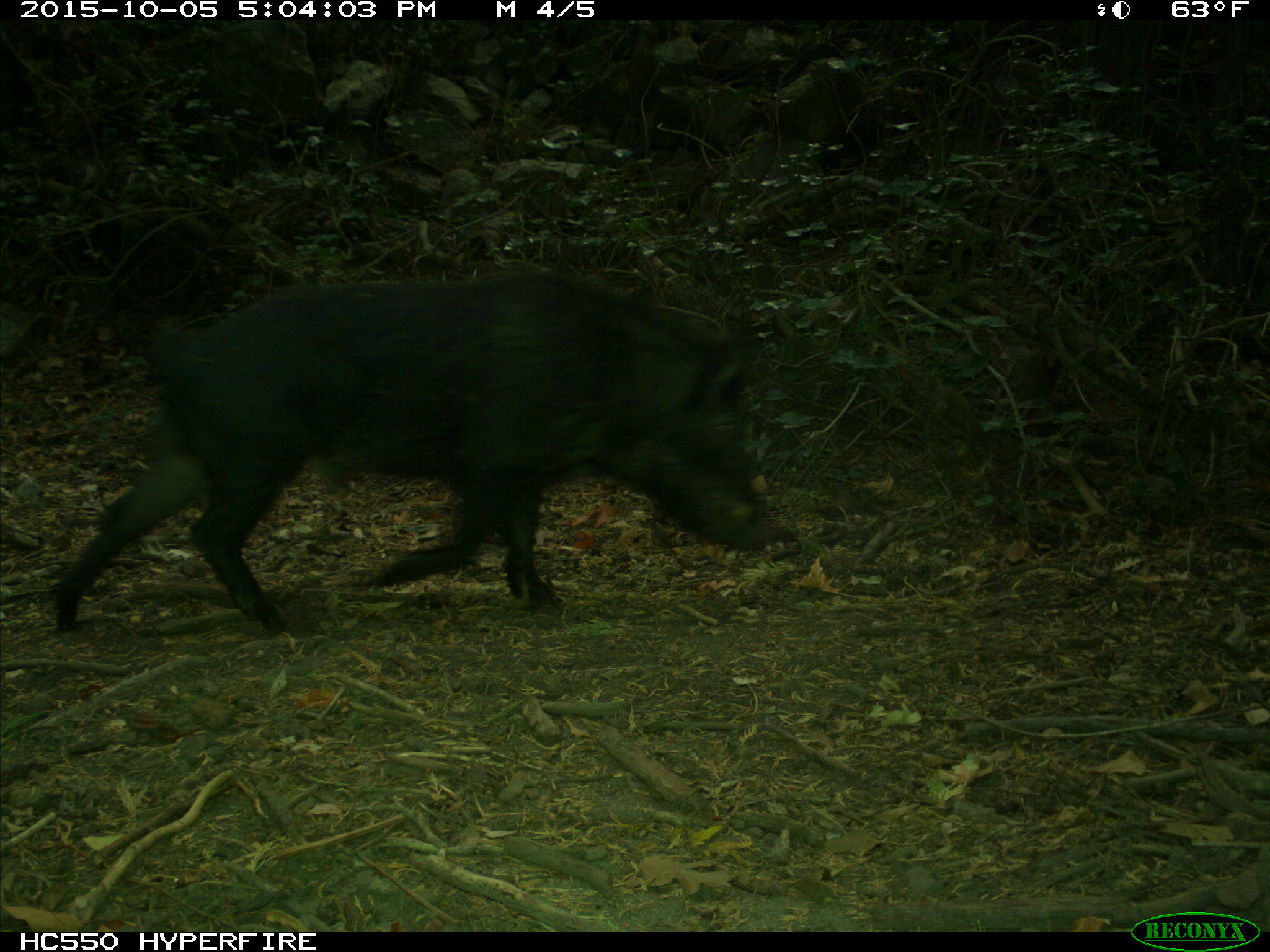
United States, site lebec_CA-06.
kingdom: Animalia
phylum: Chordata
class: Mammalia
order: Artiodactyla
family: Suidae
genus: Sus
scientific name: Sus scrofa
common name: wild boar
Sus scrofa (wild boar).